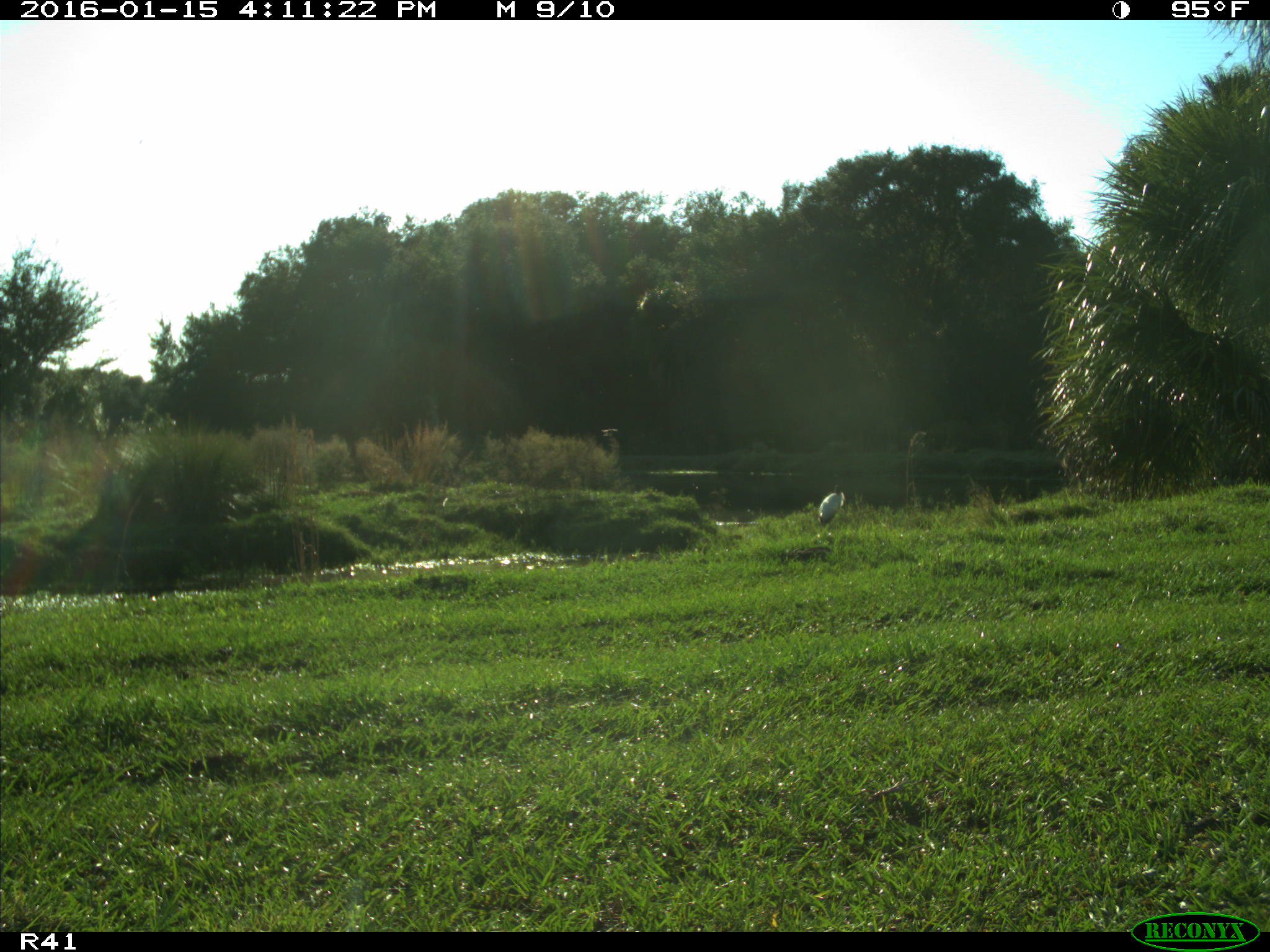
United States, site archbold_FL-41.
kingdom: Animalia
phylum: Chordata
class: Aves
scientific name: Aves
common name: birds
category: unidentified bird